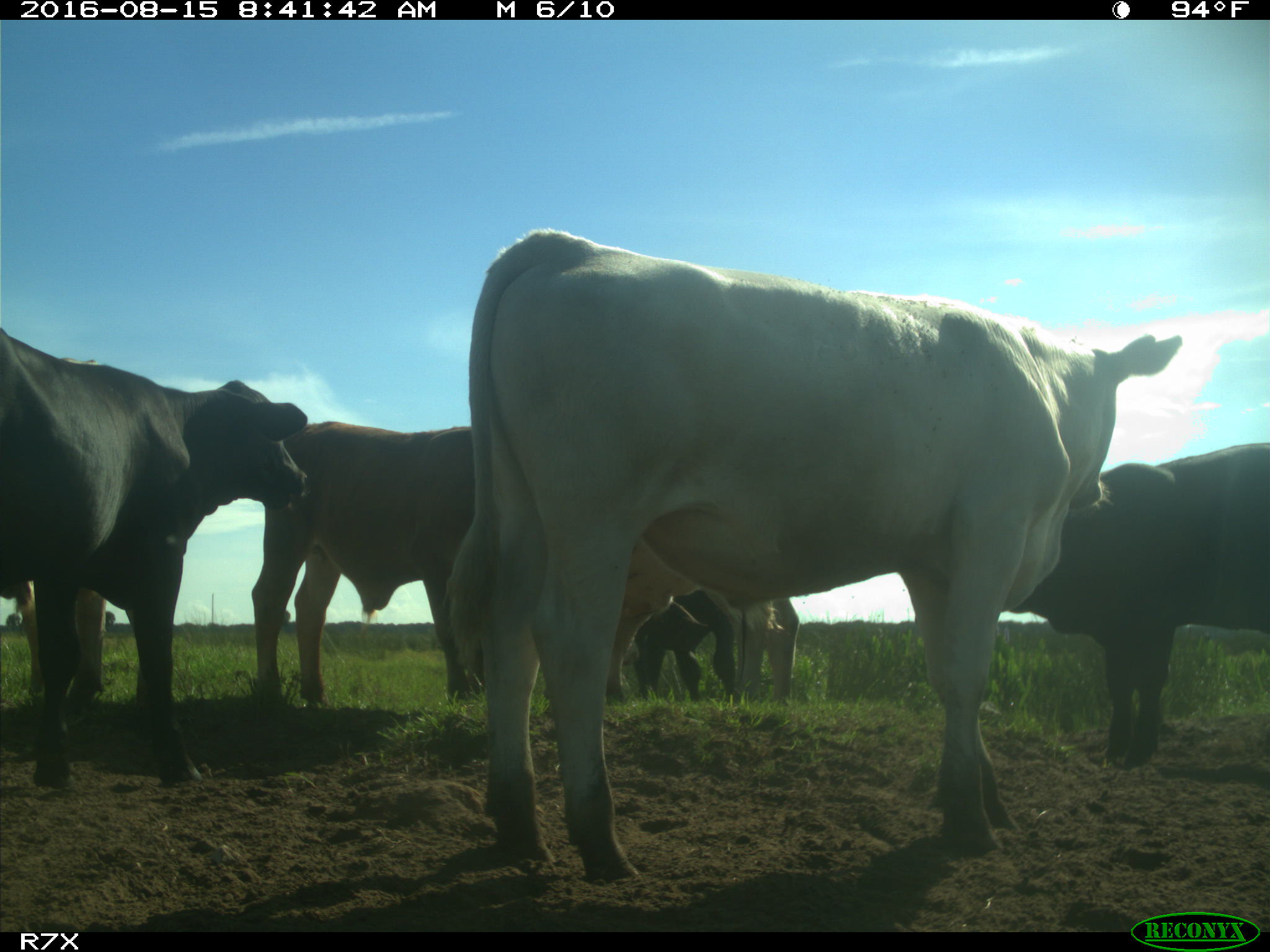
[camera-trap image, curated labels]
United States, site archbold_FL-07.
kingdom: Animalia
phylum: Chordata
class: Mammalia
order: Artiodactyla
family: Bovidae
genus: Bos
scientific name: Bos taurus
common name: domestic cow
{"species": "Bos taurus (domestic cow)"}